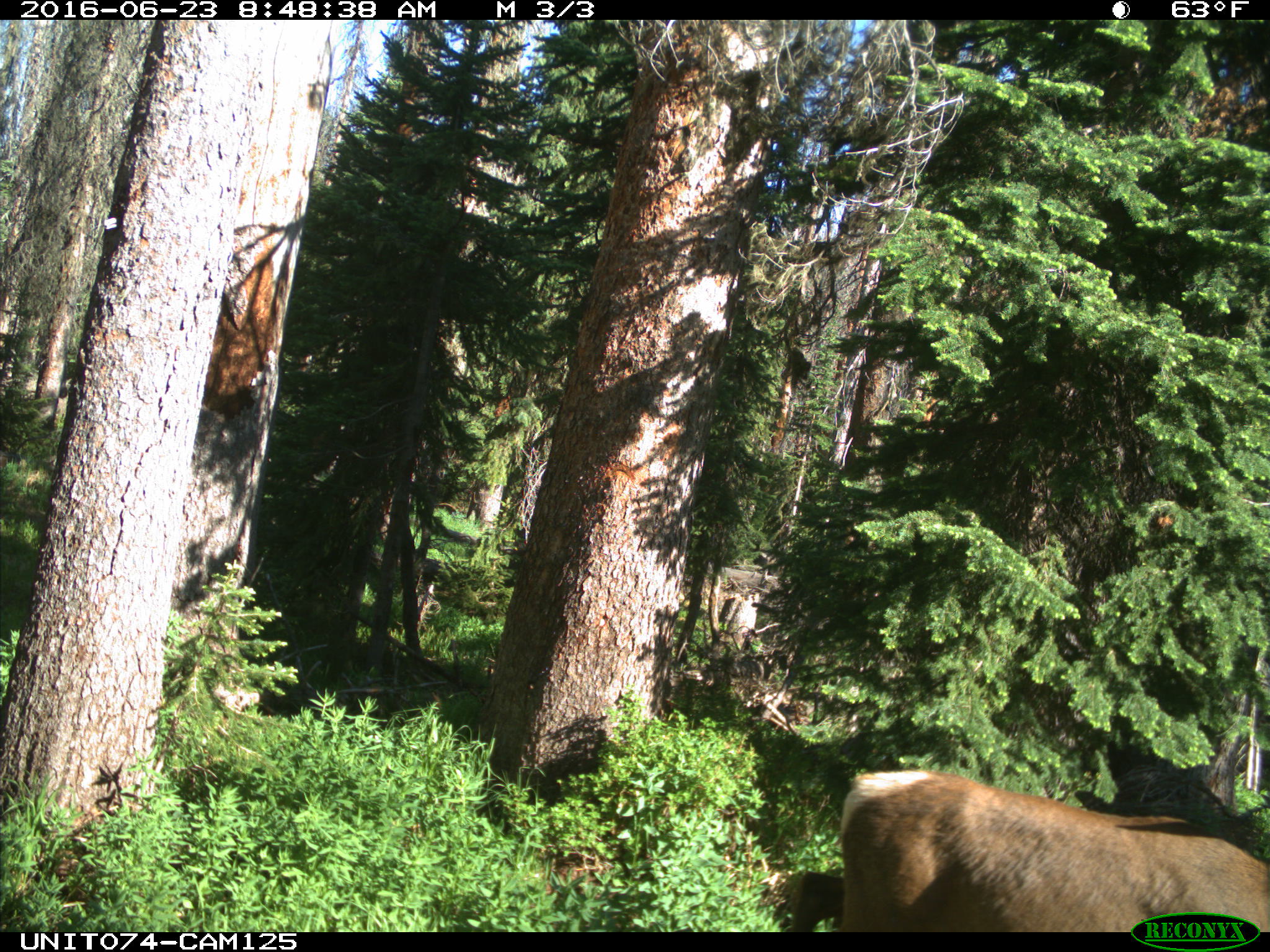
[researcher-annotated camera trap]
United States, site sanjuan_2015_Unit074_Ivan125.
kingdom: Animalia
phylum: Chordata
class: Mammalia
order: Artiodactyla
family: Cervidae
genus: Cervus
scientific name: Cervus elaphus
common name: red deer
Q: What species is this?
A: Cervus elaphus (red deer).